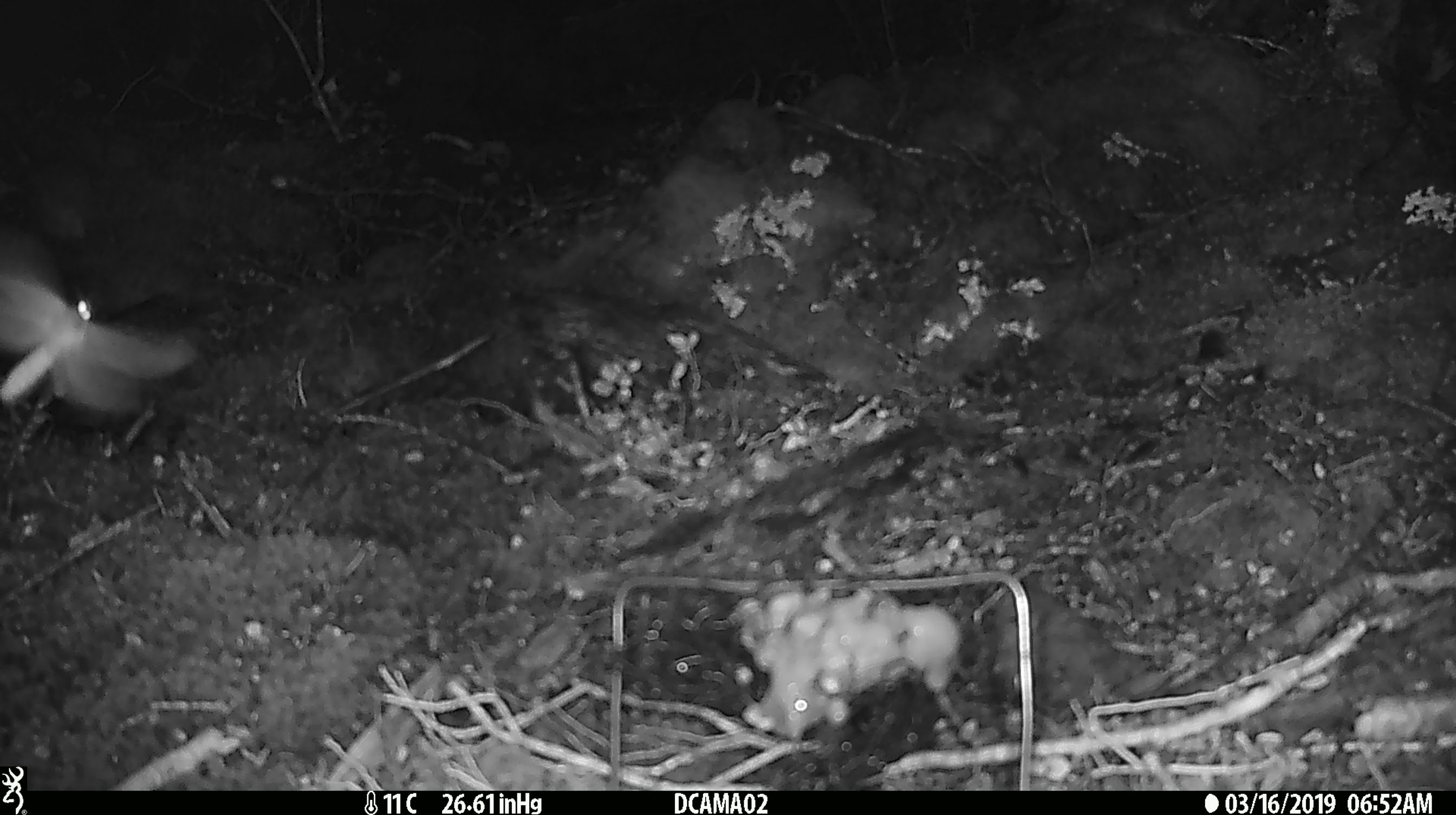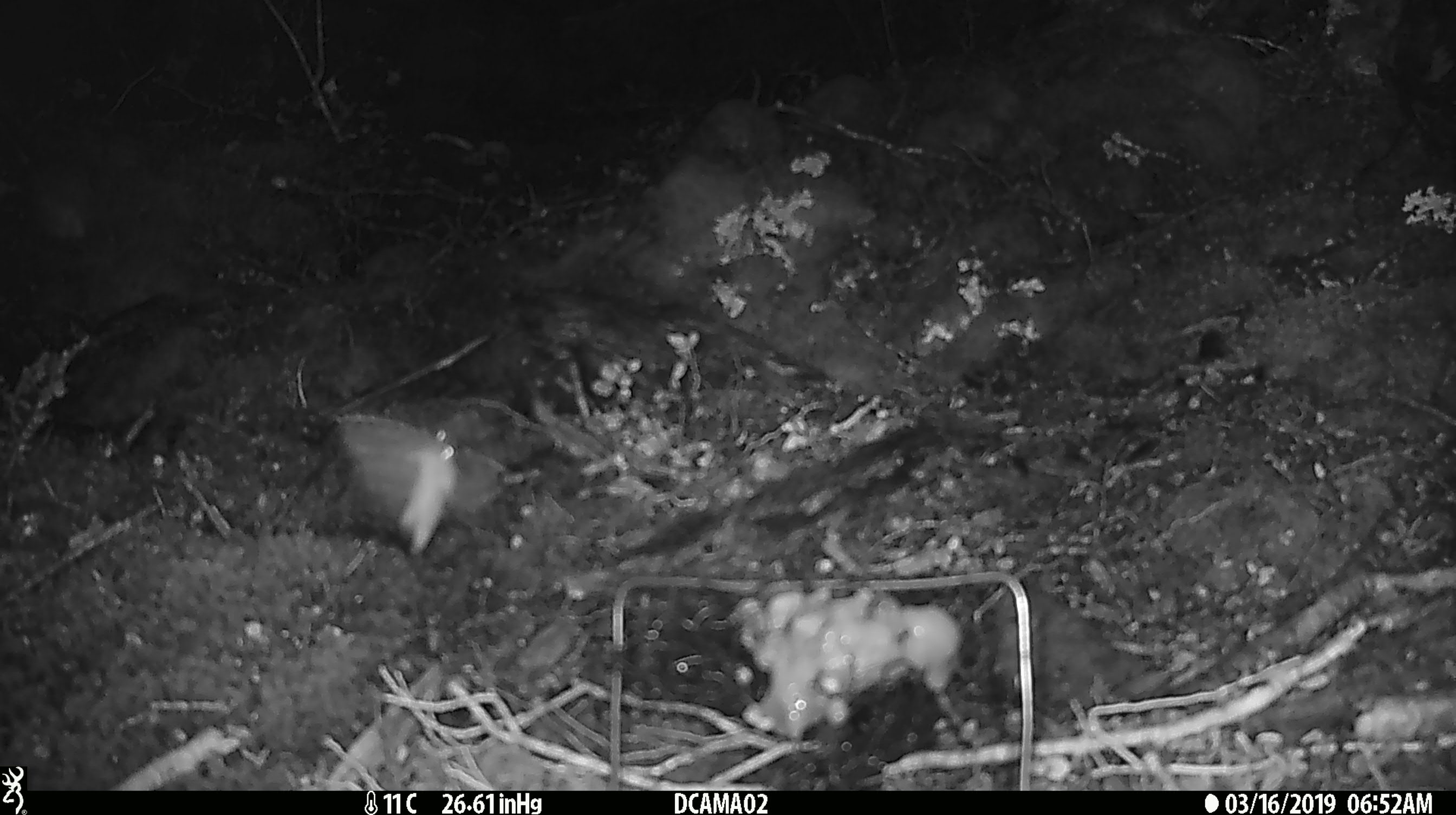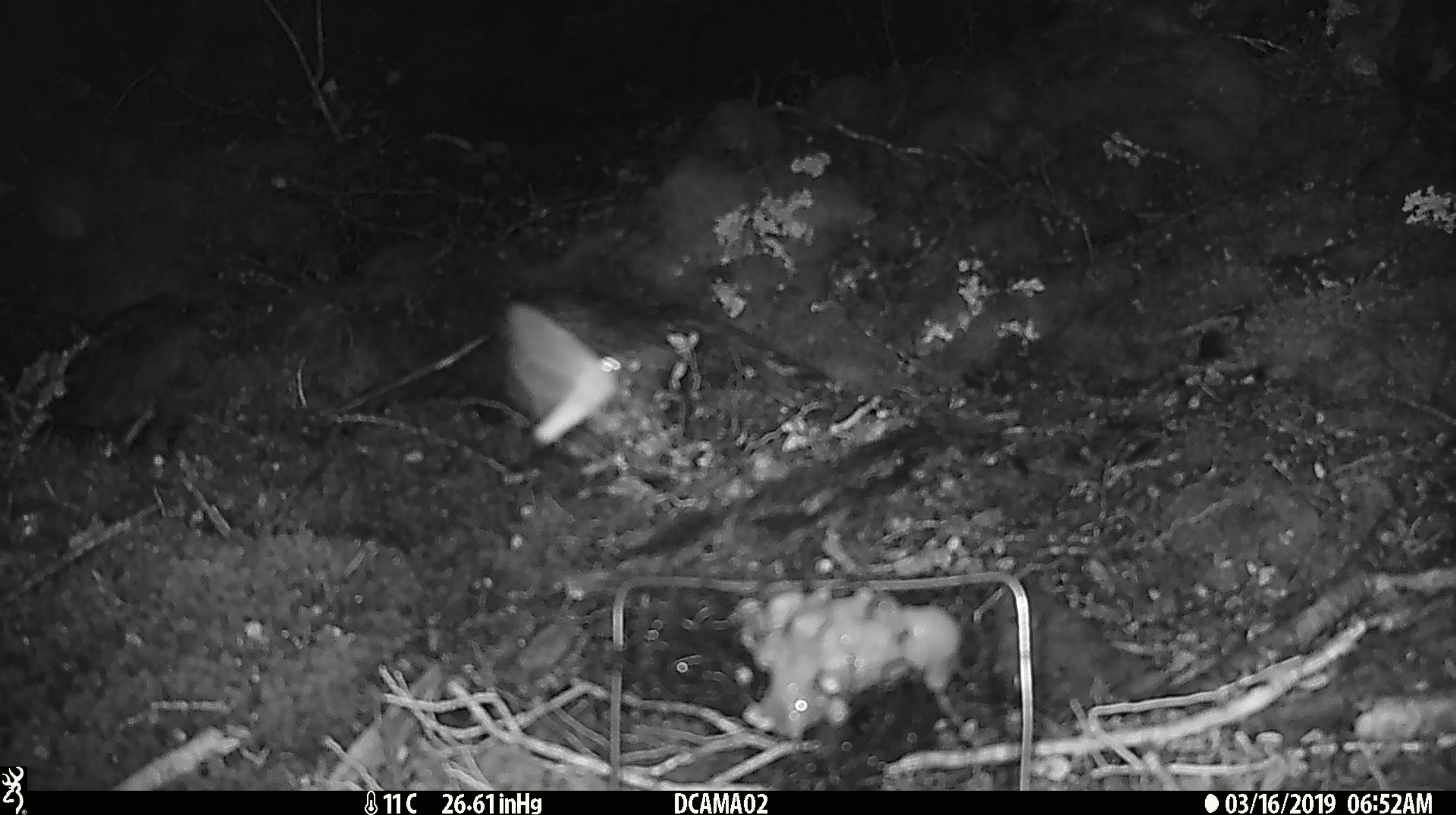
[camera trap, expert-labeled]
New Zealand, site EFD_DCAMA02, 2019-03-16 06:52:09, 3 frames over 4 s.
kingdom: Animalia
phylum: Arthropoda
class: Insecta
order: Lepidoptera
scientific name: Lepidoptera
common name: moth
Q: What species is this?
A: Moth (Lepidoptera).